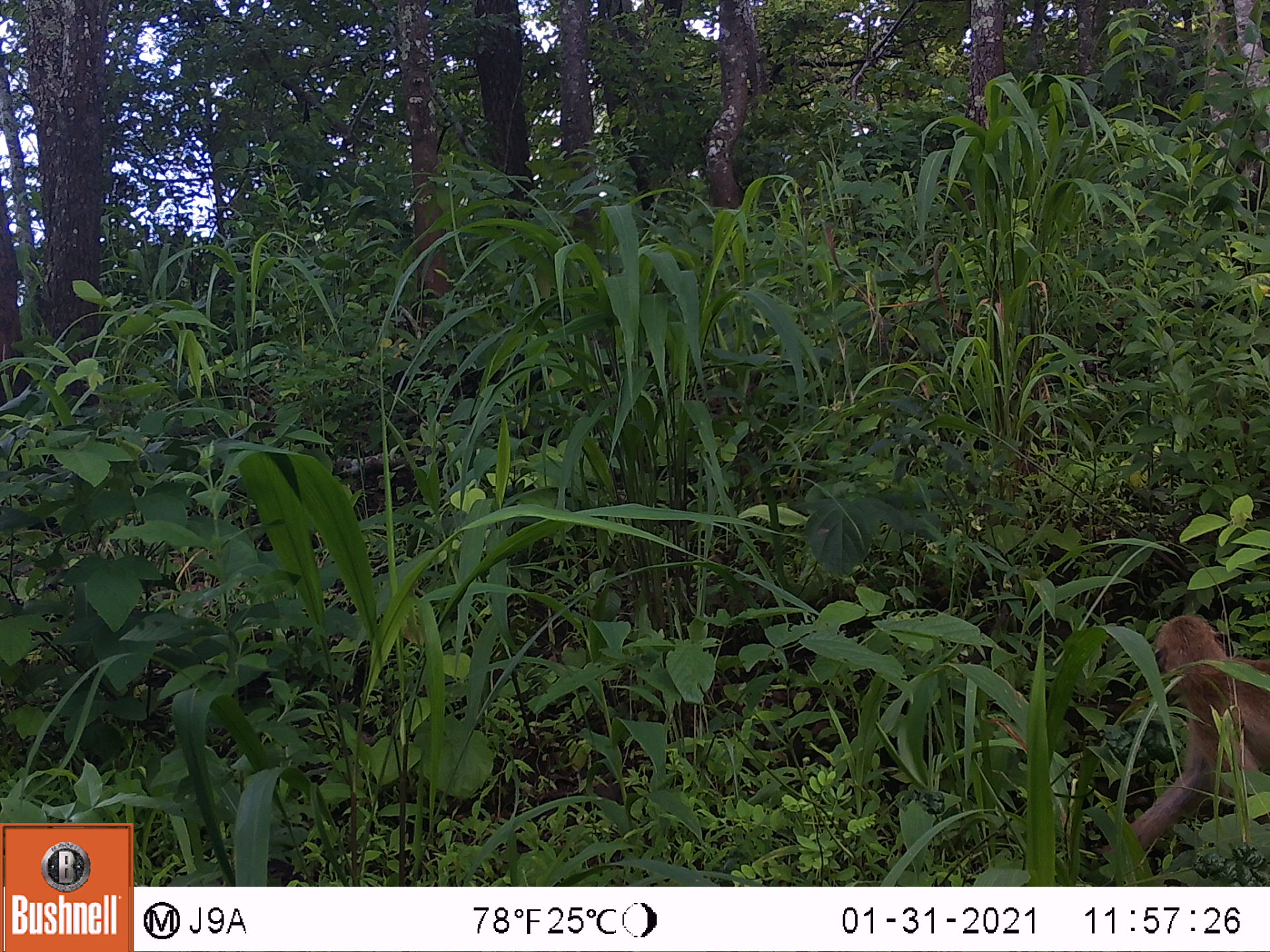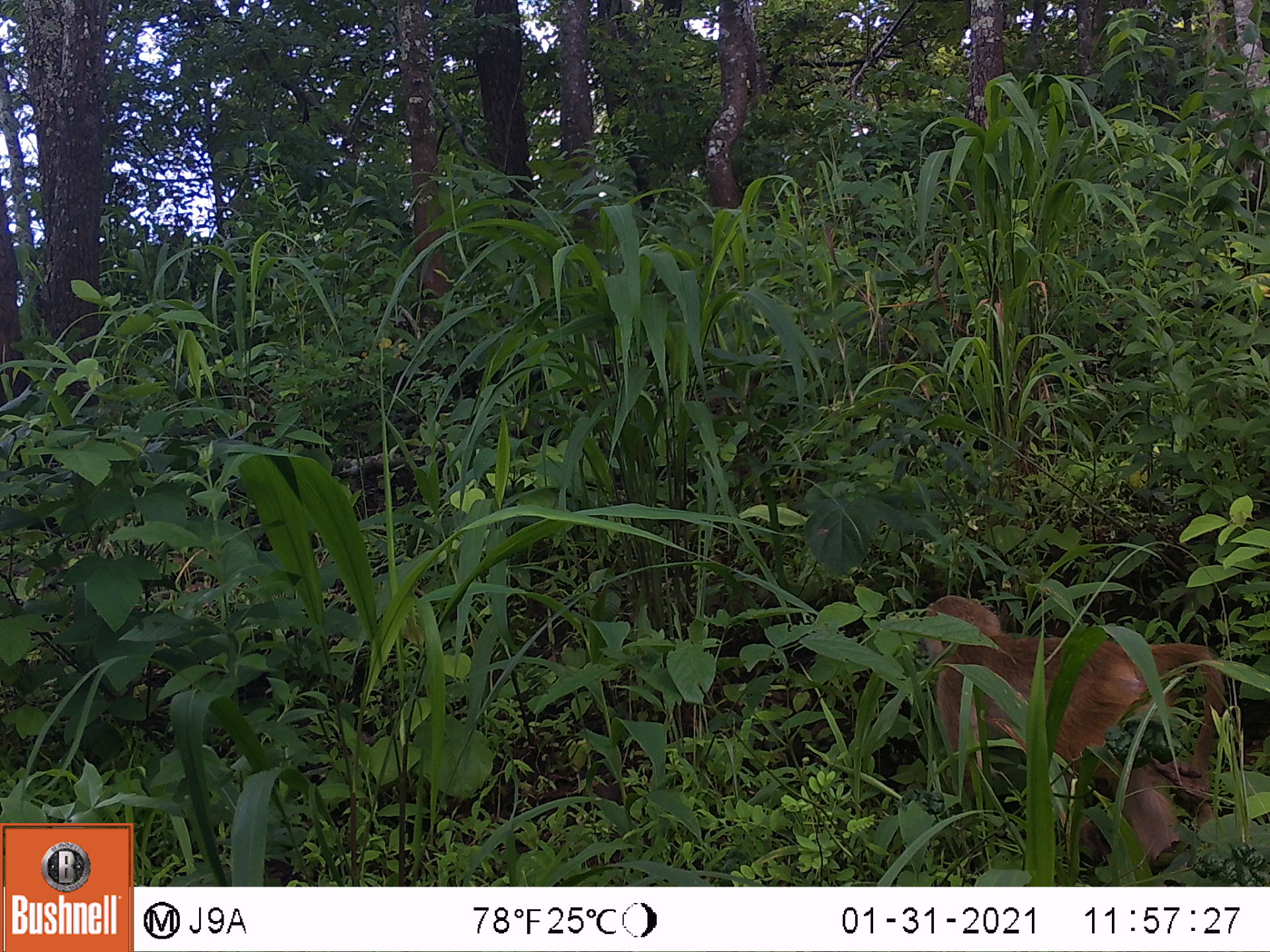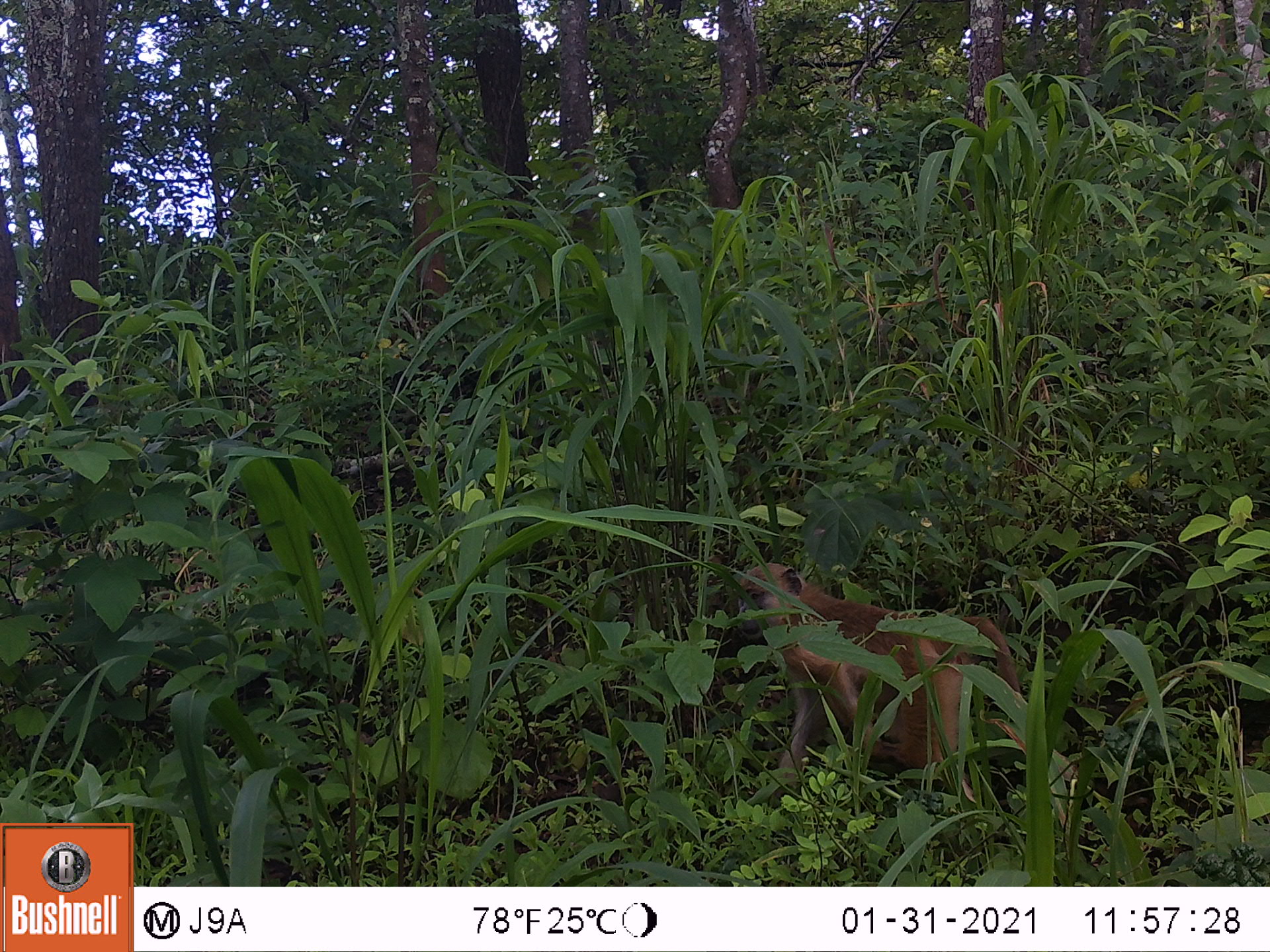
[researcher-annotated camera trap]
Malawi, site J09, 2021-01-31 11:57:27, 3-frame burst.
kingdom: Animalia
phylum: Chordata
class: Mammalia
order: Primates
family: Cercopithecidae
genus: Papio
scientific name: Papio cynocephalus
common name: yellow baboon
Yellow baboon (Papio cynocephalus), count 1.